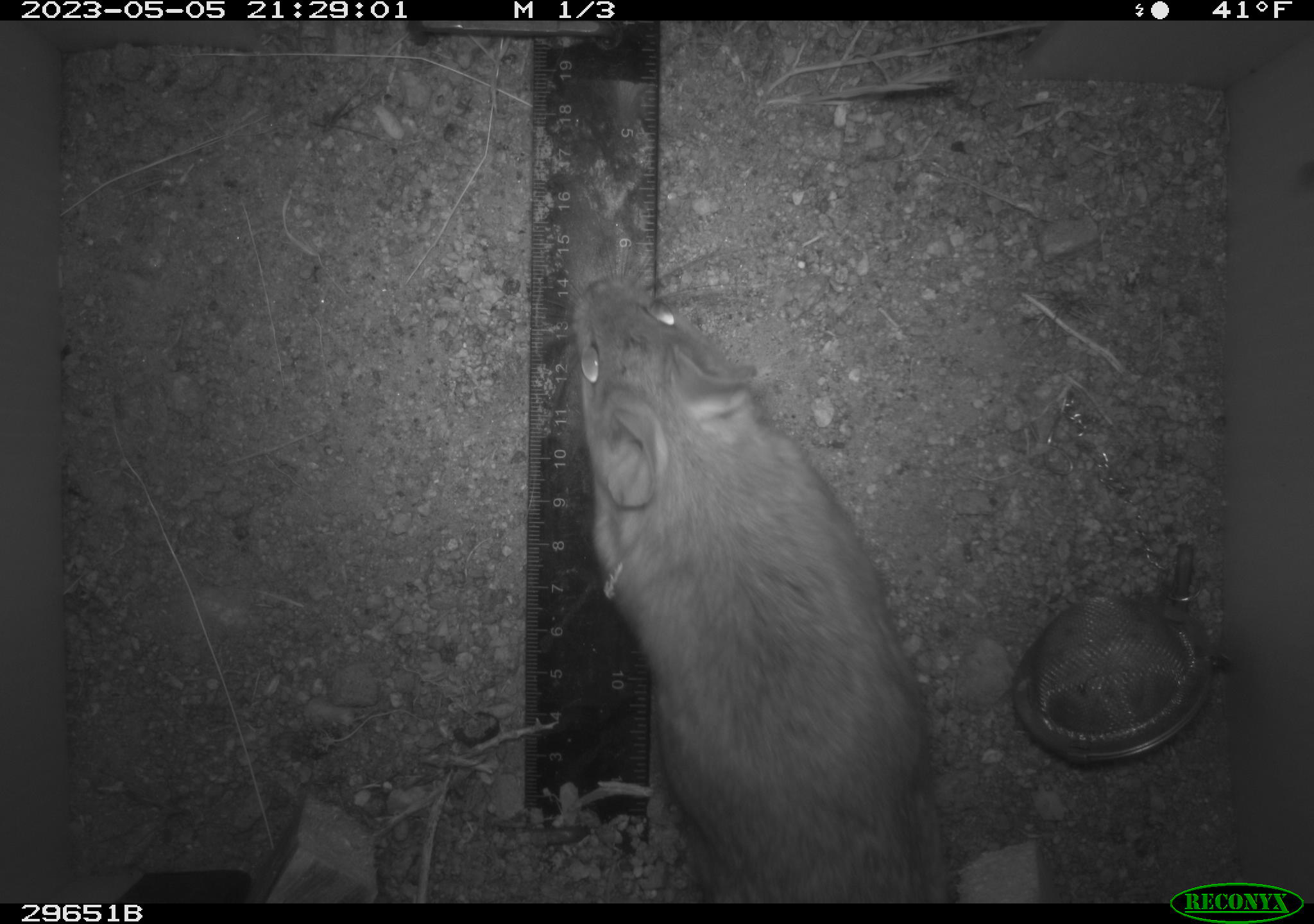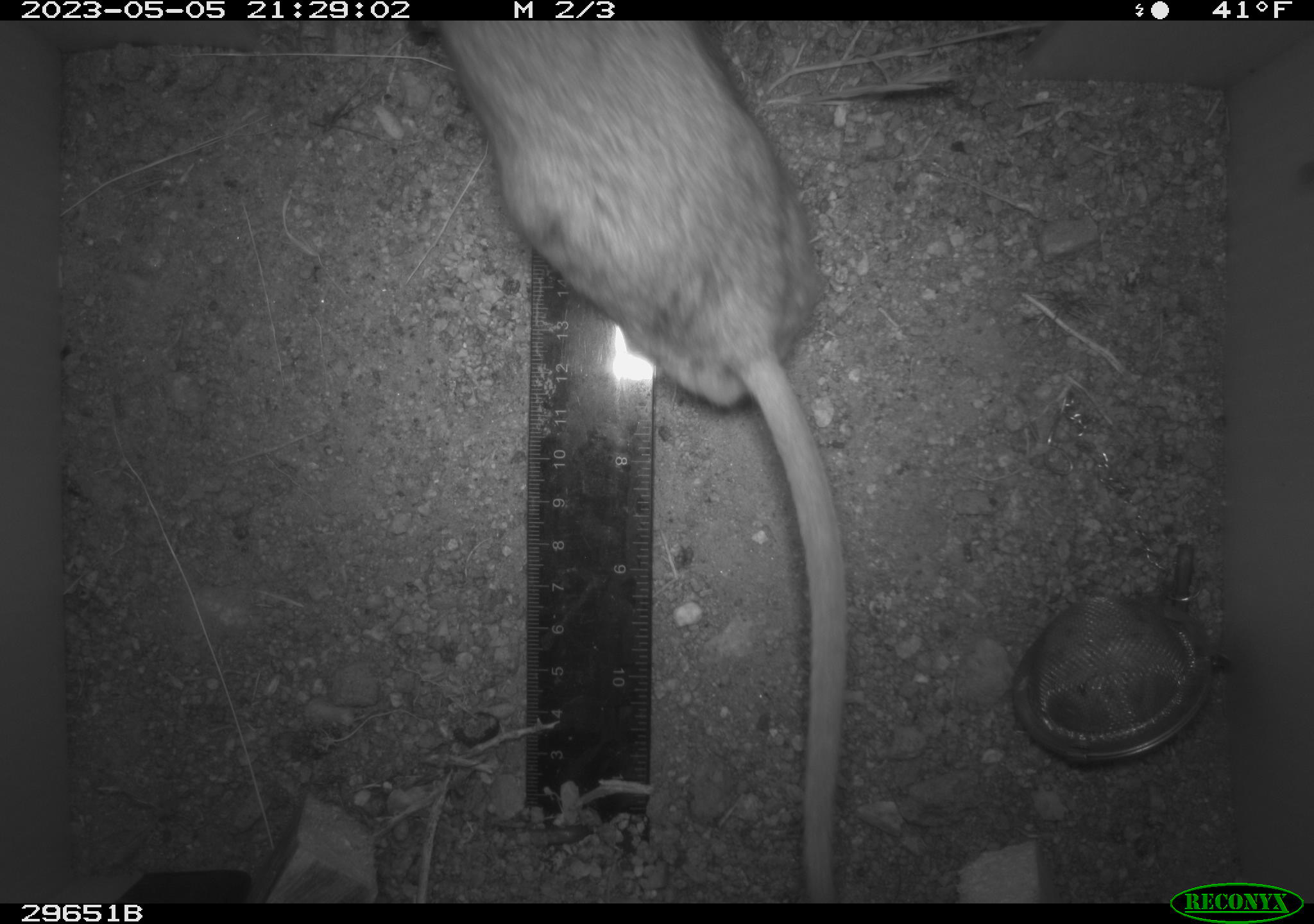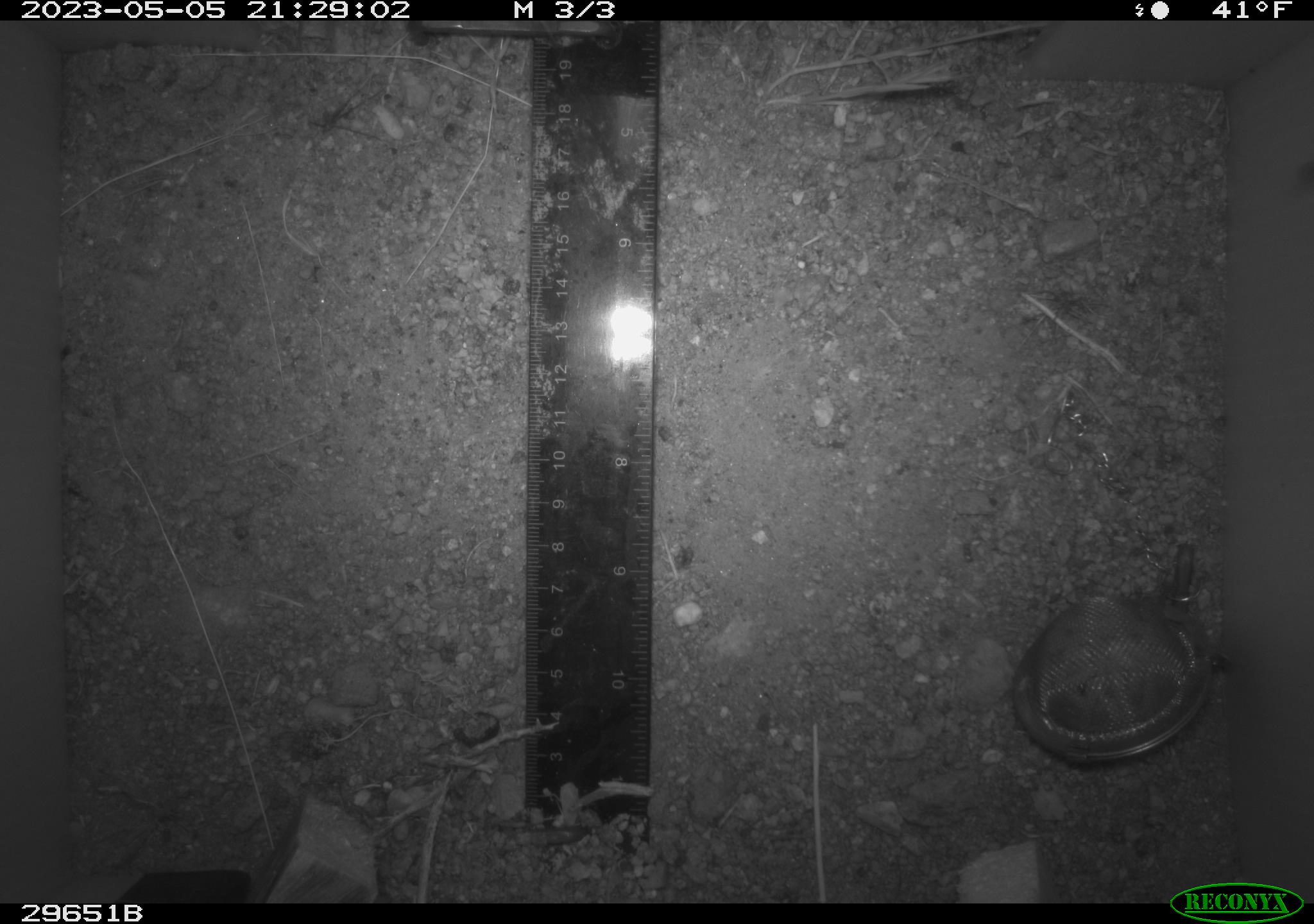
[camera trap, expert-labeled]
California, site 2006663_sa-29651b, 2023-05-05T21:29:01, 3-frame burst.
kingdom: Animalia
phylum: Chordata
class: Mammalia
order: Rodentia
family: Cricetidae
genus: Neotoma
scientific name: Neotoma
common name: pack rat or woodrat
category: neotoma species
Neotoma species (pack rat or woodrat) (Neotoma).